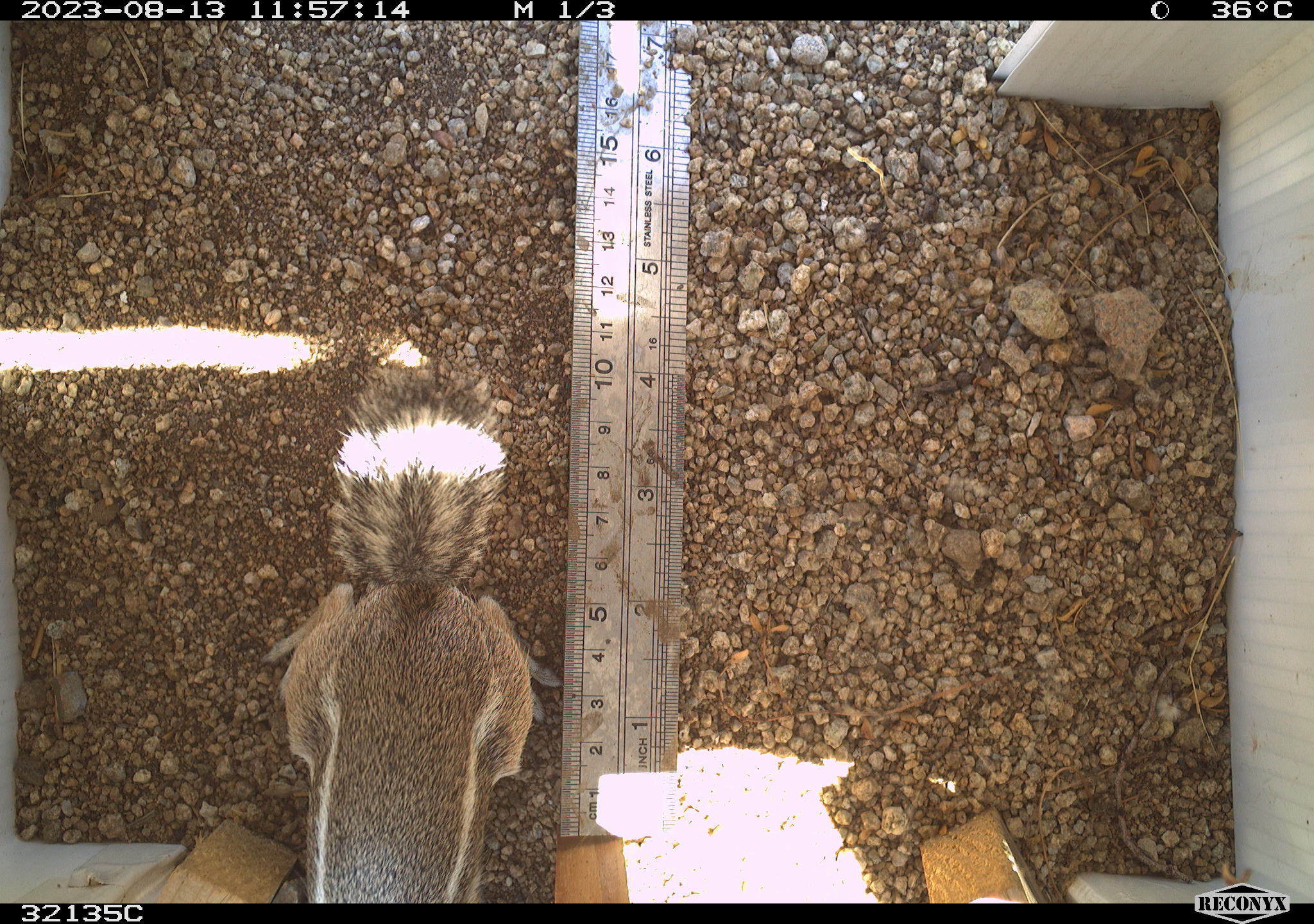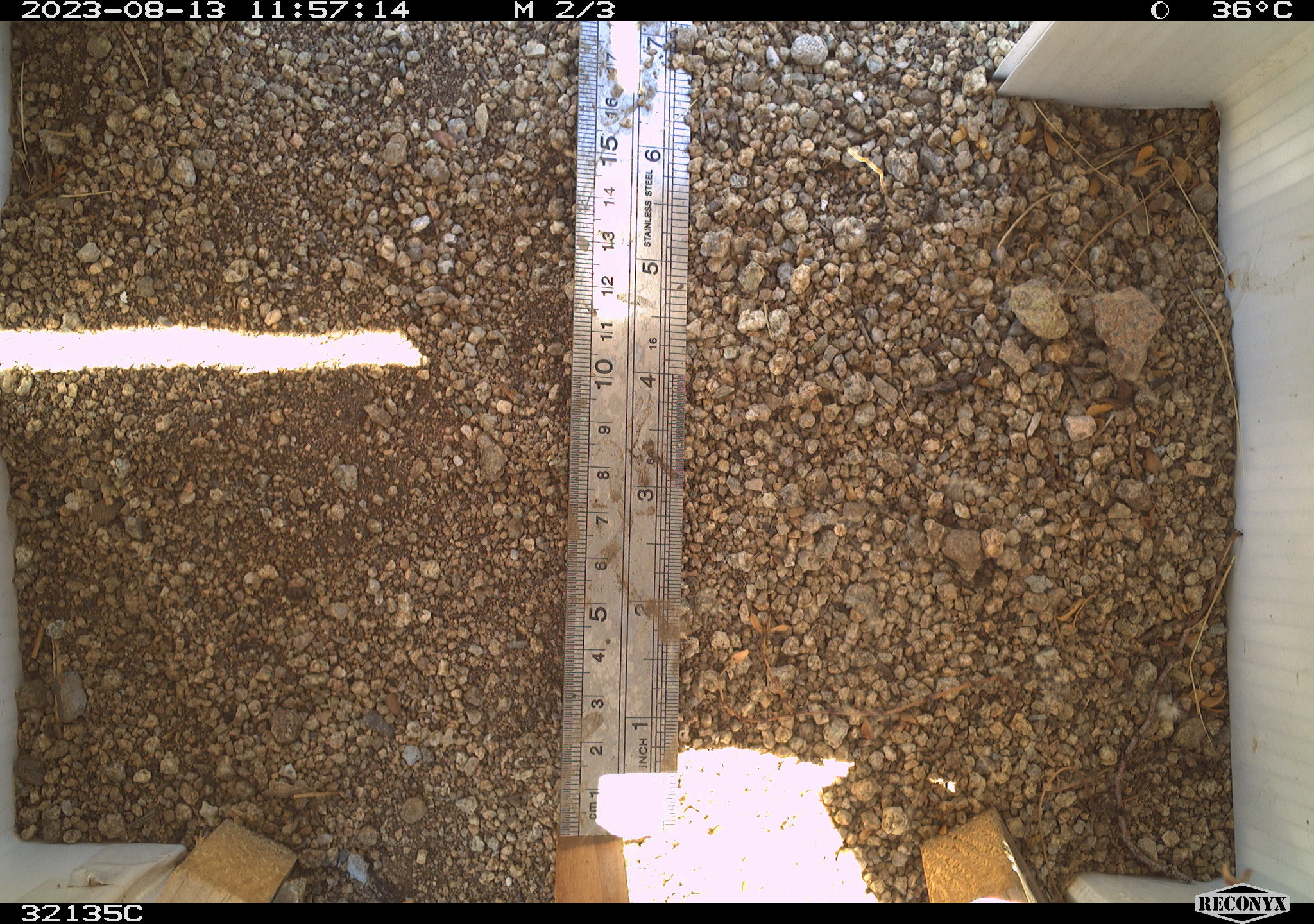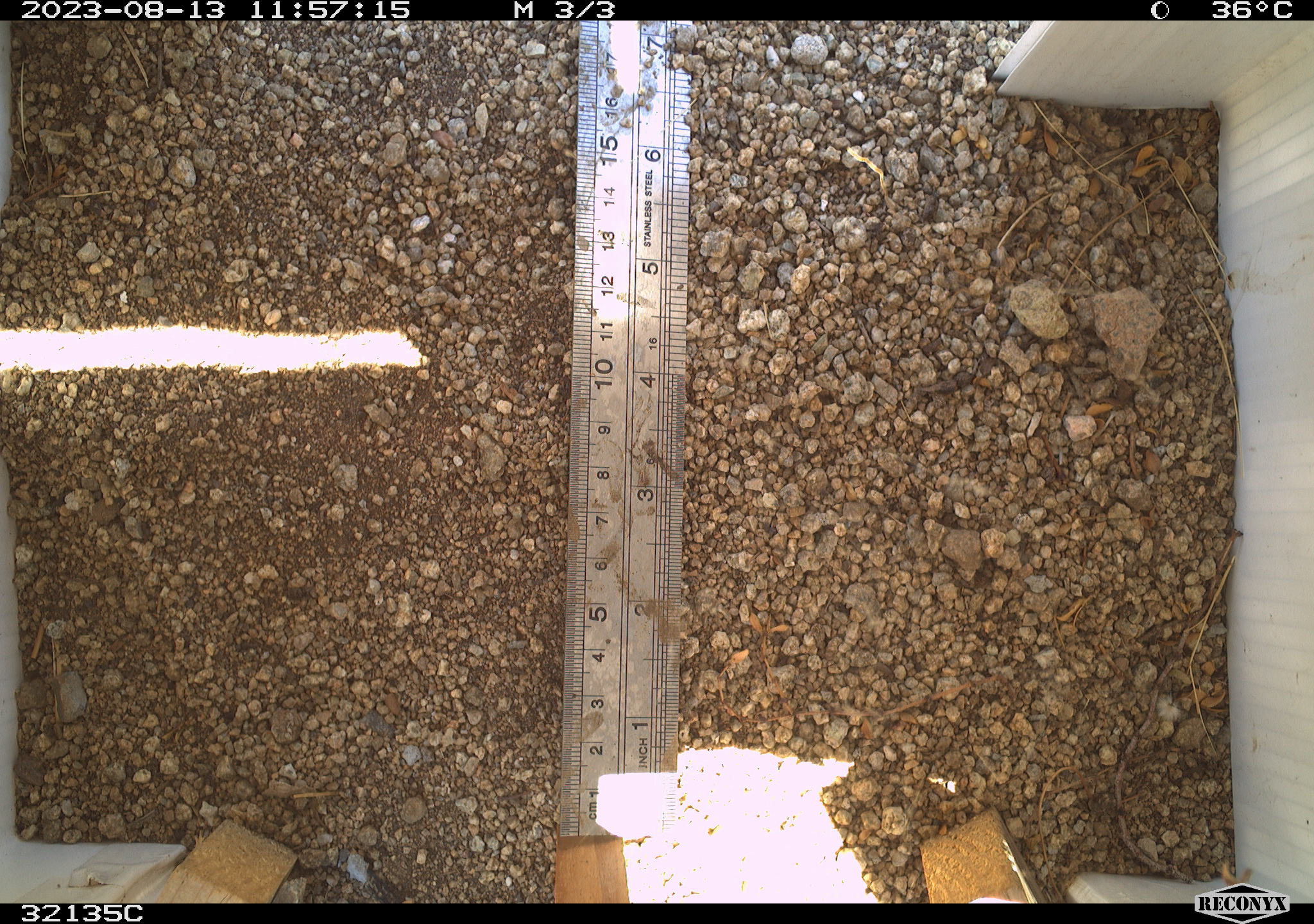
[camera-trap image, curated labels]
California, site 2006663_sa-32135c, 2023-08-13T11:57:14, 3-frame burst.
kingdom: Animalia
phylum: Chordata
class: Mammalia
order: Rodentia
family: Sciuridae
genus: Ammospermophilus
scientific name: Ammospermophilus leucurus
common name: white-tailed antelope squirrel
White-tailed antelope squirrel (Ammospermophilus leucurus).